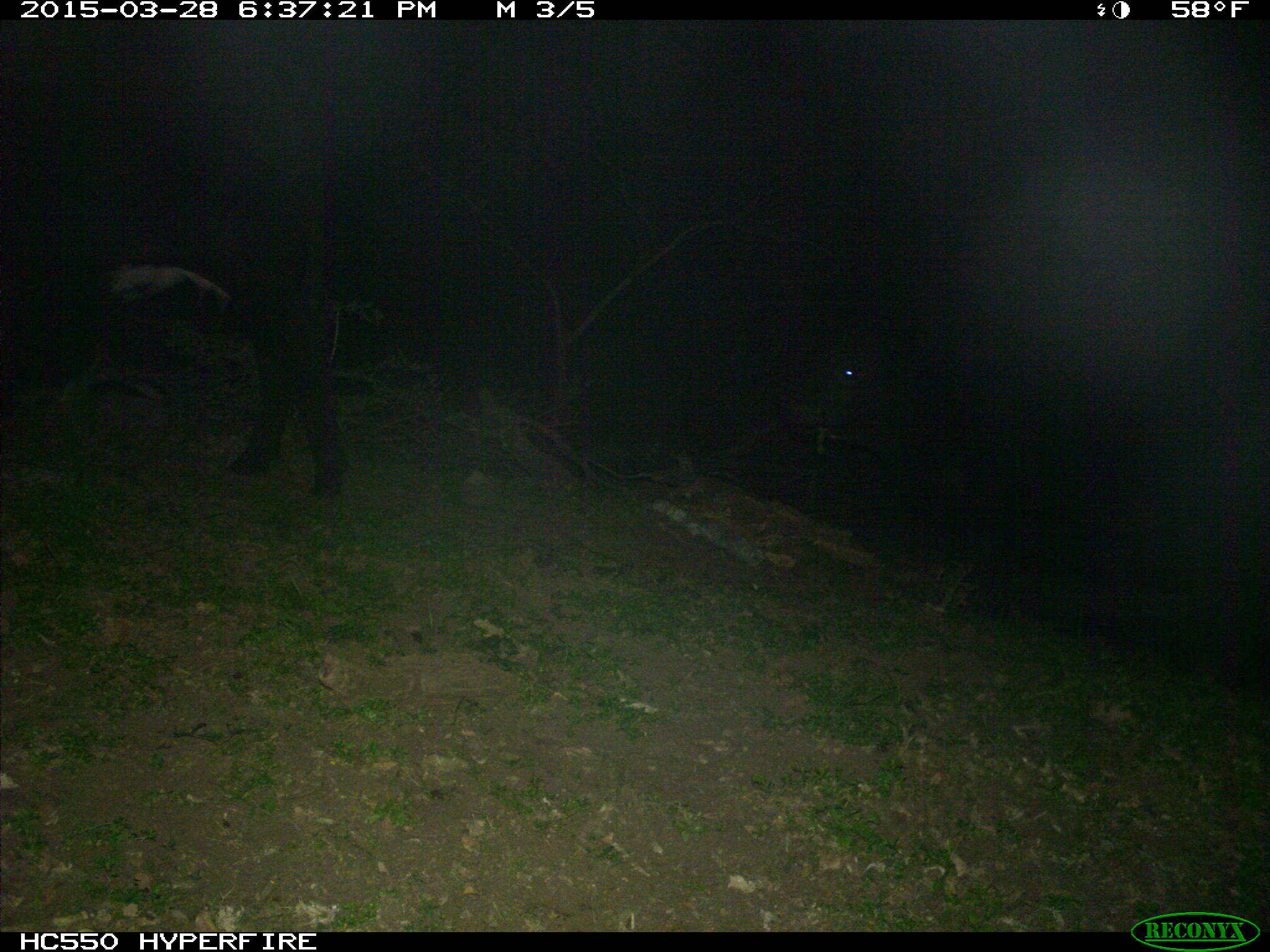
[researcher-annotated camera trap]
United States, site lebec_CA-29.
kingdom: Animalia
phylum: Chordata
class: Mammalia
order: Artiodactyla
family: Bovidae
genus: Bos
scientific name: Bos taurus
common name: domestic cow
Bos taurus (domestic cow).